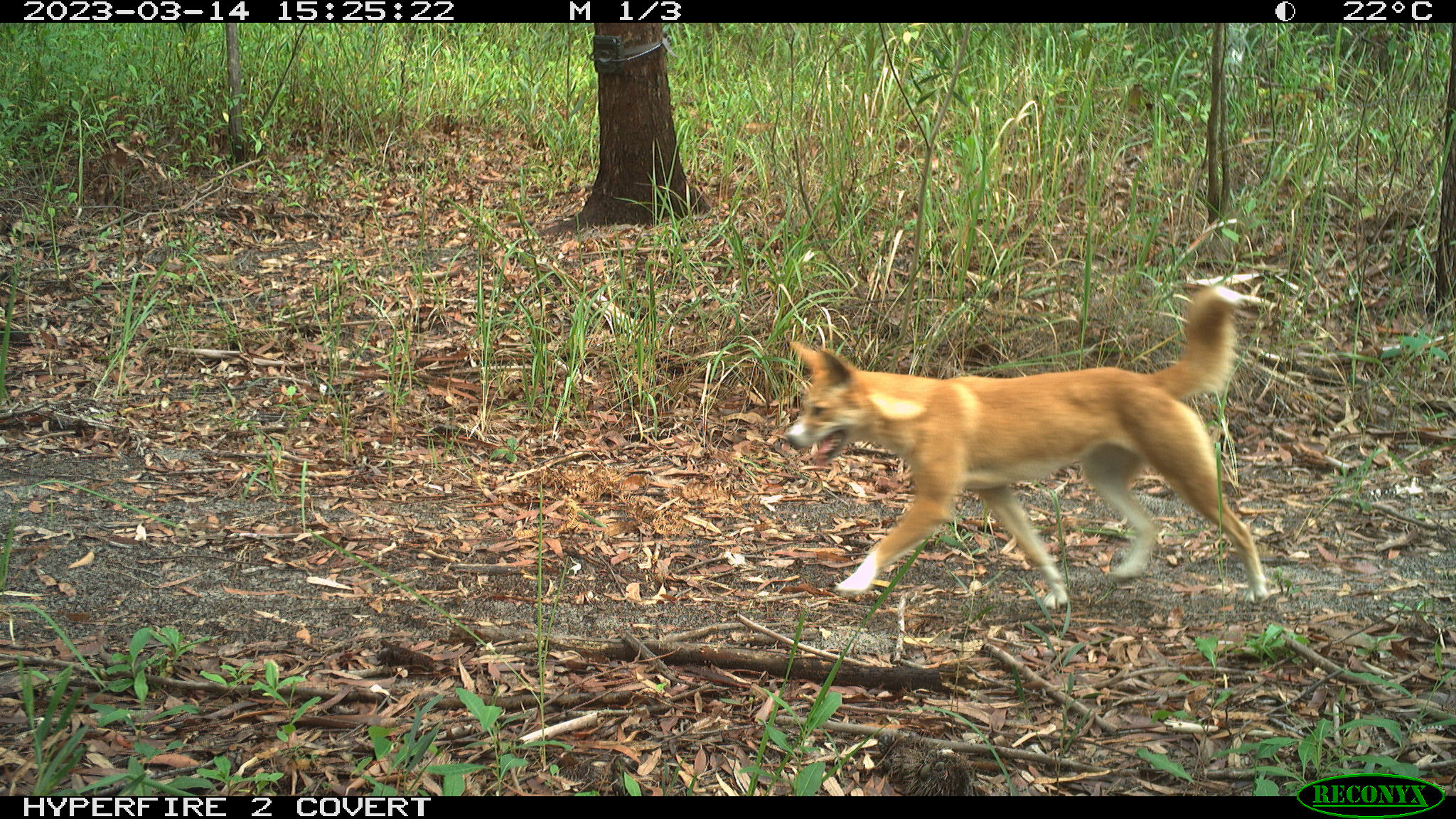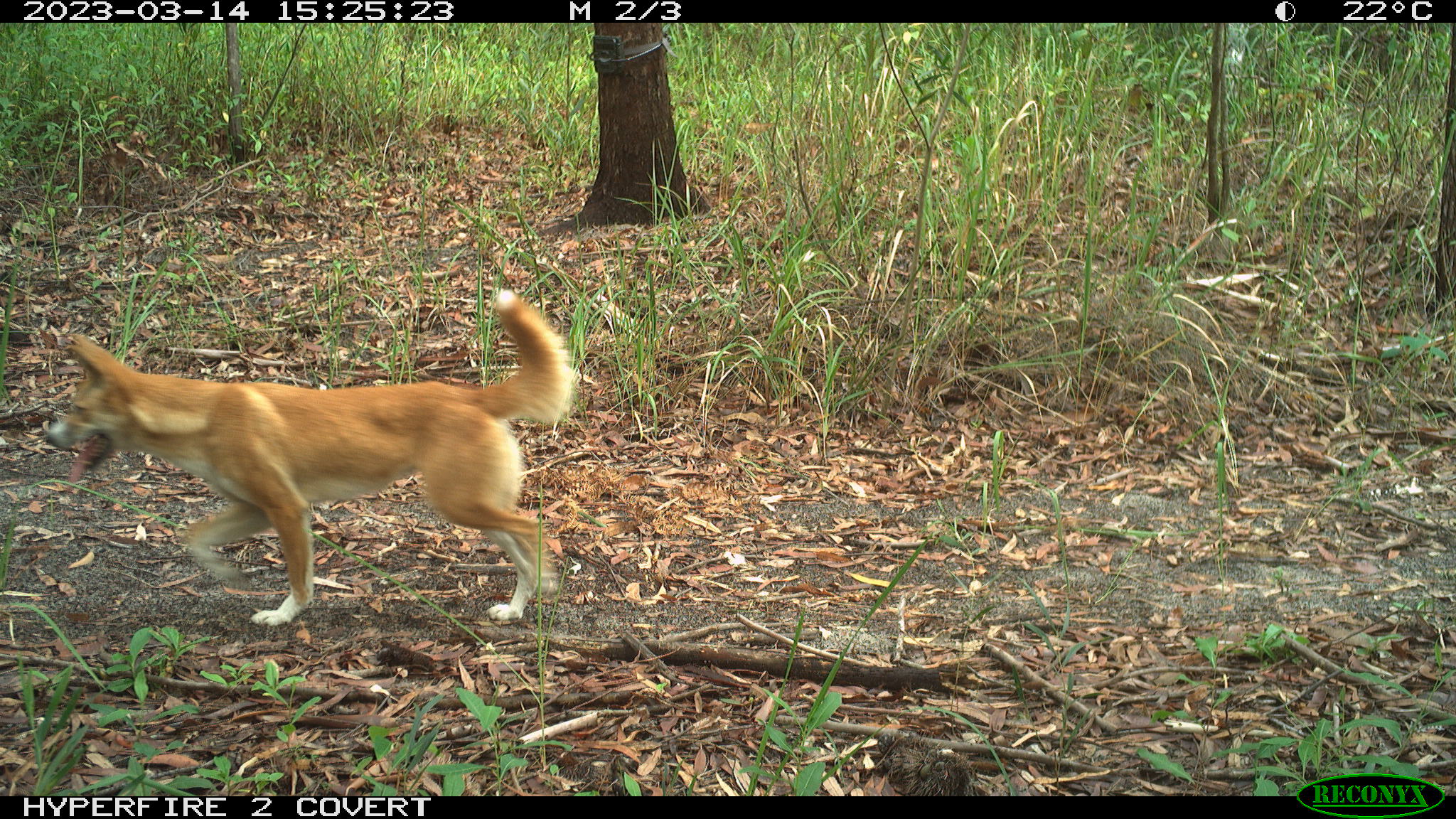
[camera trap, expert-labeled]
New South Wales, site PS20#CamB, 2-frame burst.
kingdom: Animalia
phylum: Chordata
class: Mammalia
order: Carnivora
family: Canidae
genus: Canis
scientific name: Canis familiaris dingo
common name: dingo